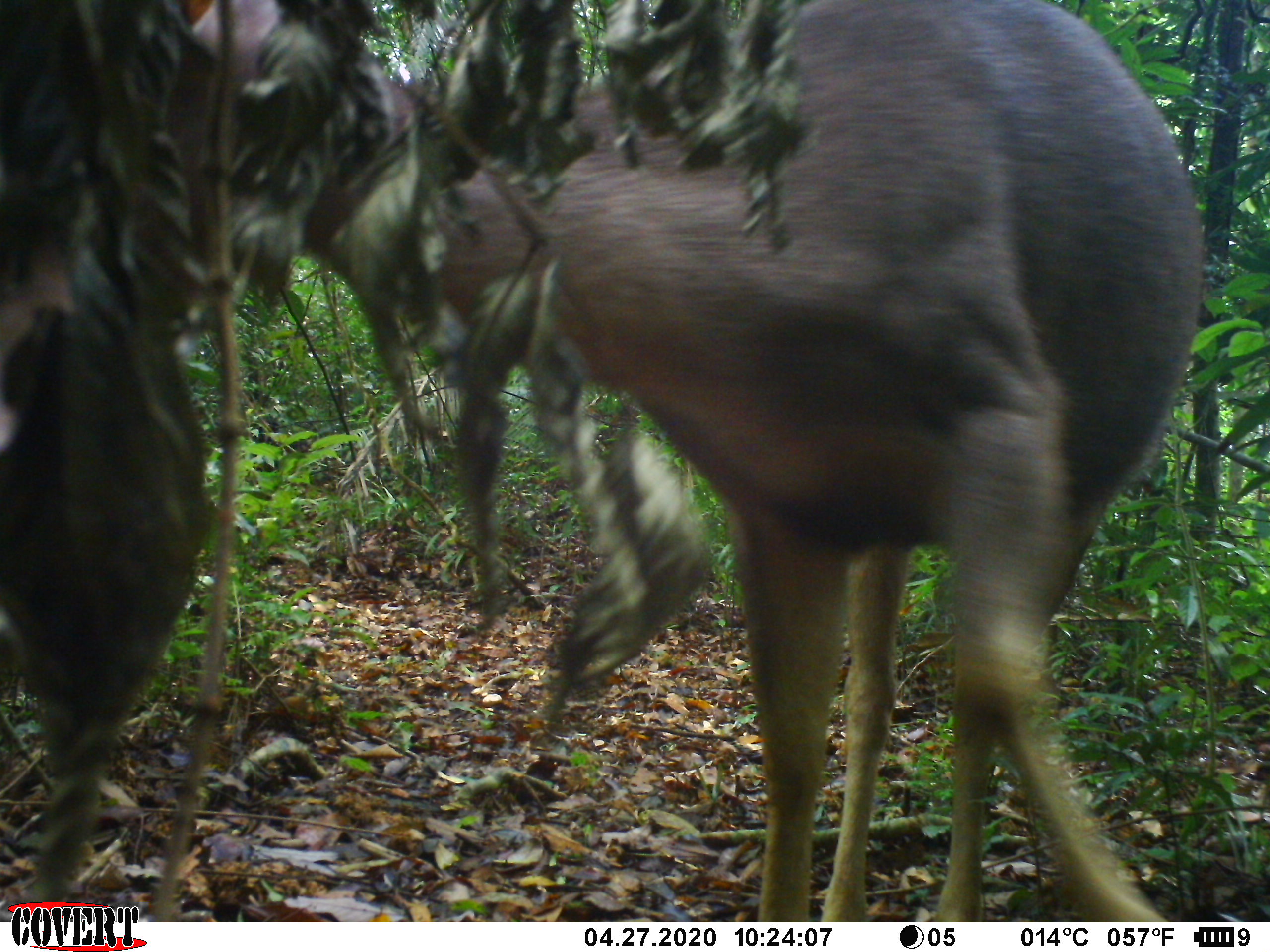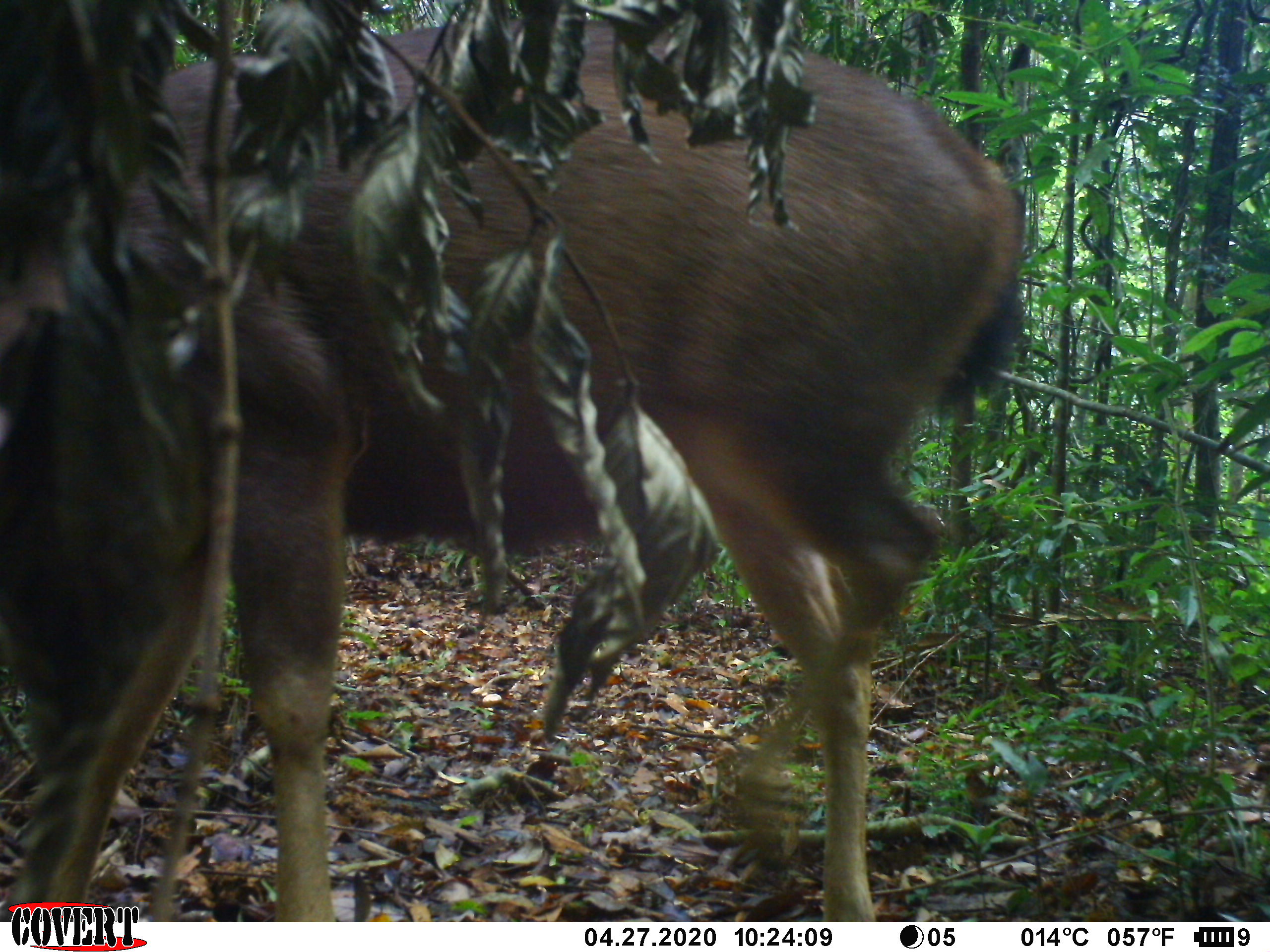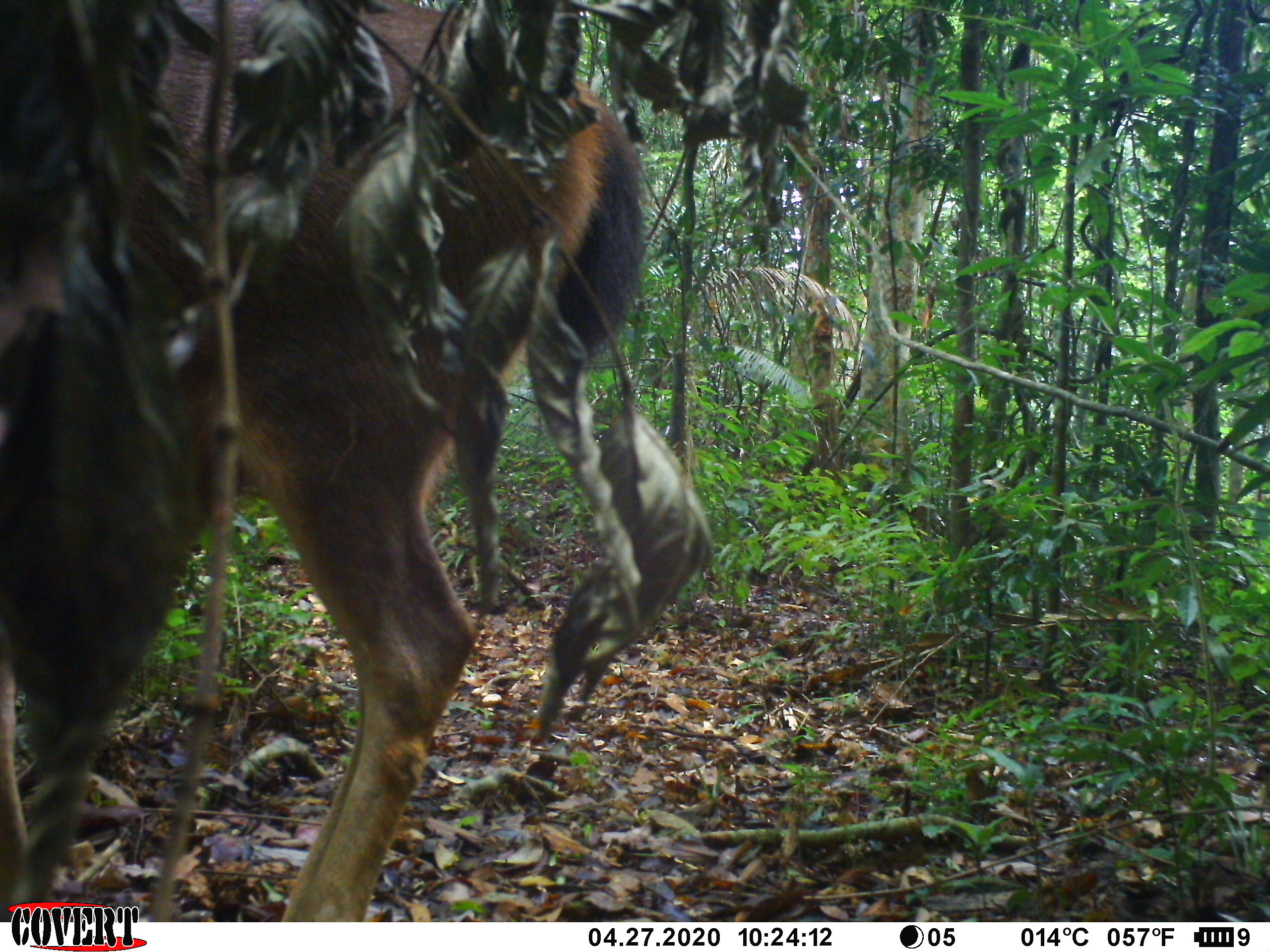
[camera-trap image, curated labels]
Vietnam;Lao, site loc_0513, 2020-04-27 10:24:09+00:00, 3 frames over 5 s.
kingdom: Animalia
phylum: Chordata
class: Mammalia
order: Artiodactyla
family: Cervidae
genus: Rusa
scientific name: Rusa unicolor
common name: sambar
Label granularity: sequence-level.